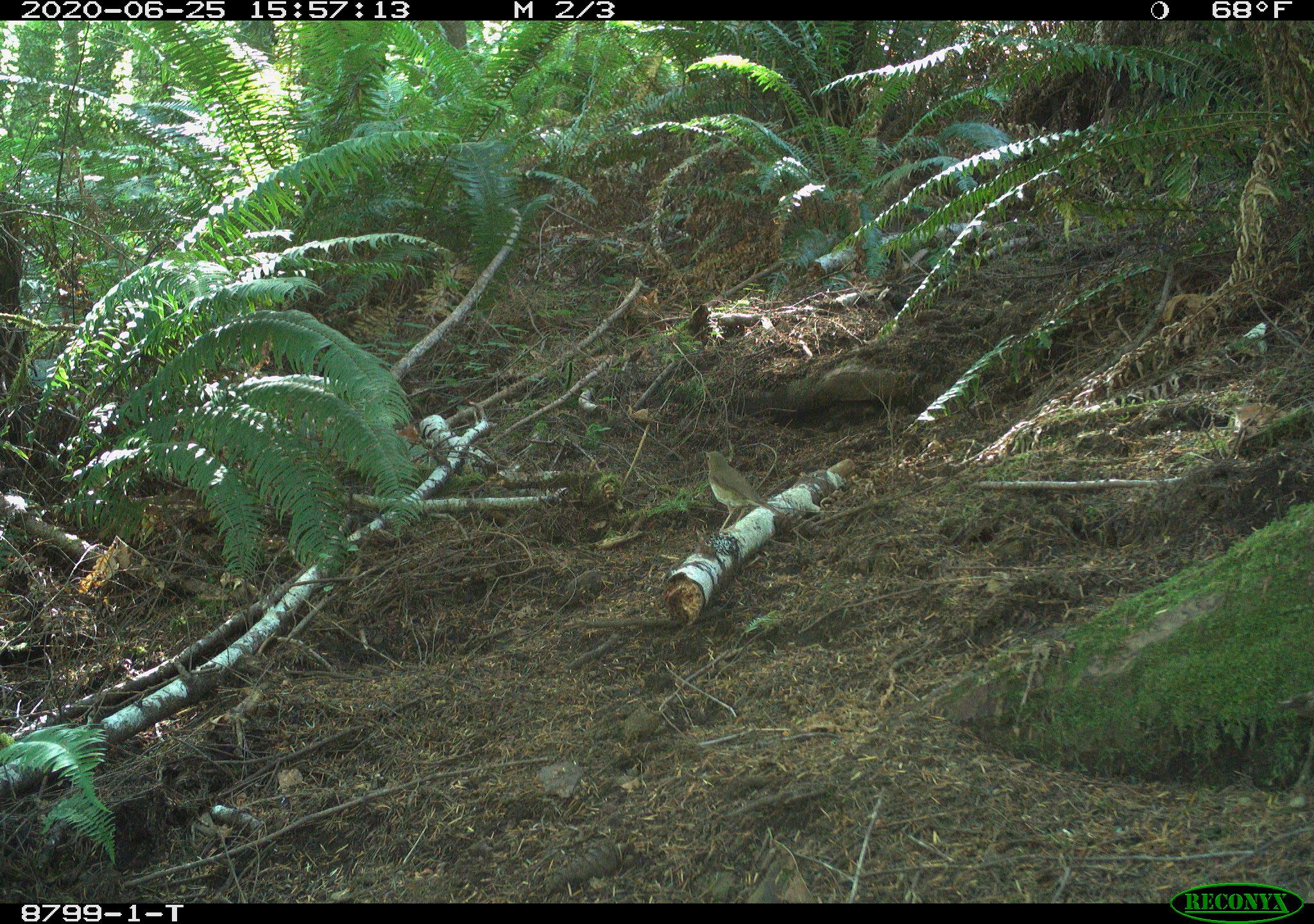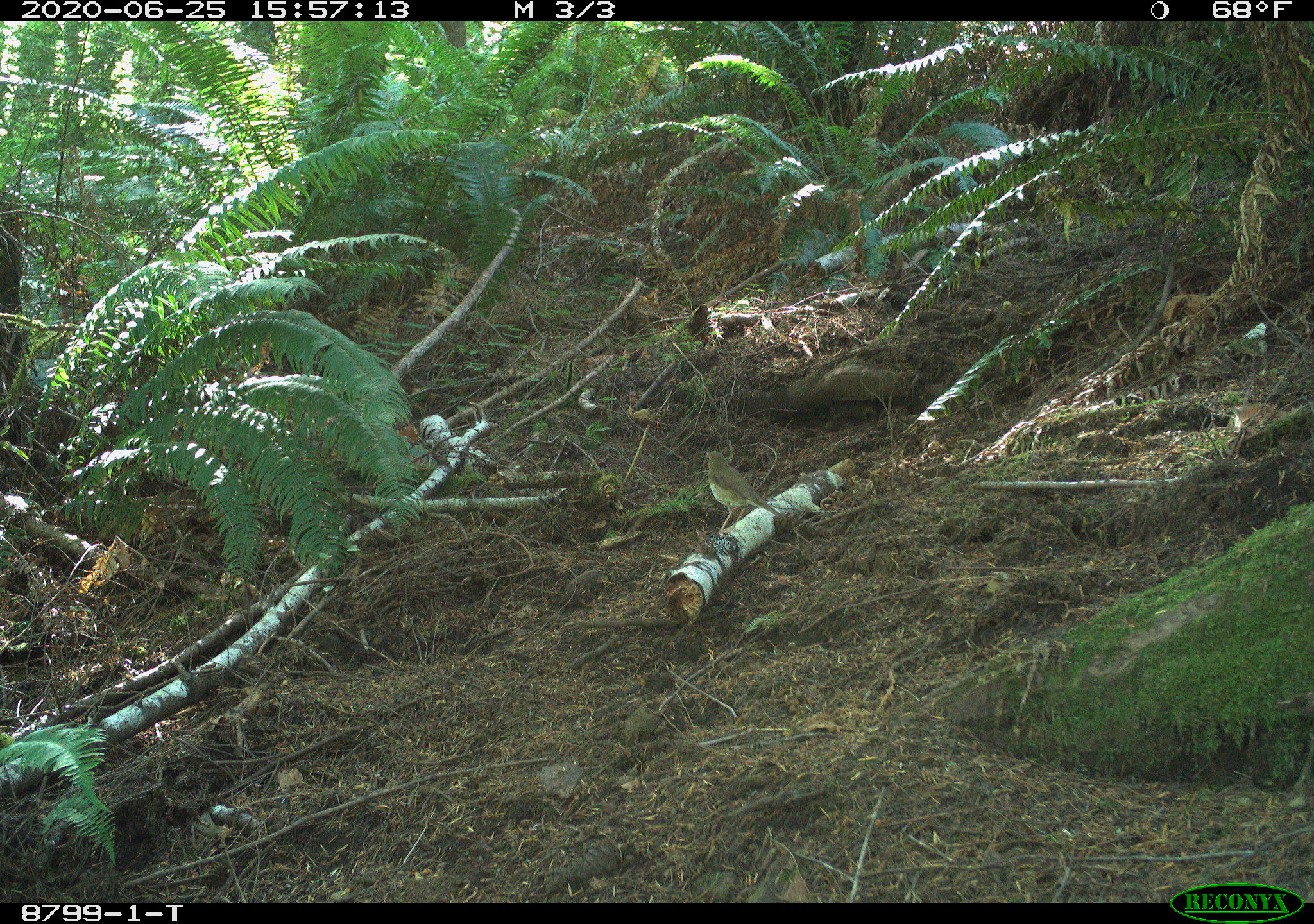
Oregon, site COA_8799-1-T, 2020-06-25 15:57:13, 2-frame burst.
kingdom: Animalia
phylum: Chordata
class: Aves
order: Passeriformes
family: Turdidae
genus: Catharus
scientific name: Catharus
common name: brown thrushes and nightingale-thrushes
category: catharus species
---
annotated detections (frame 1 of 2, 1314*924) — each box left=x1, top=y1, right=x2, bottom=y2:
catharus species: left=696, top=442, right=793, bottom=545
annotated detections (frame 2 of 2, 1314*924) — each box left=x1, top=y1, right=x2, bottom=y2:
catharus species: left=695, top=438, right=792, bottom=554